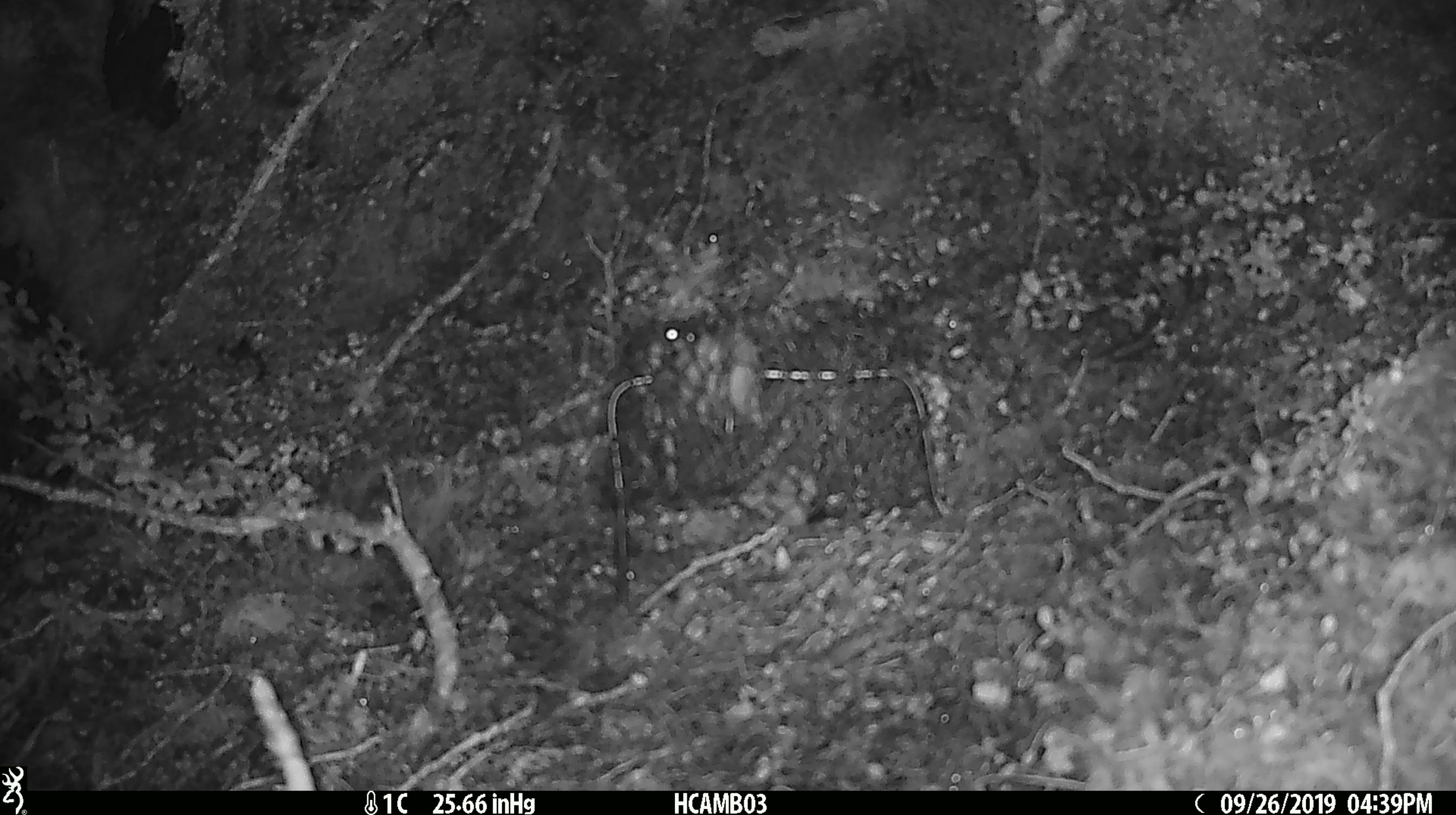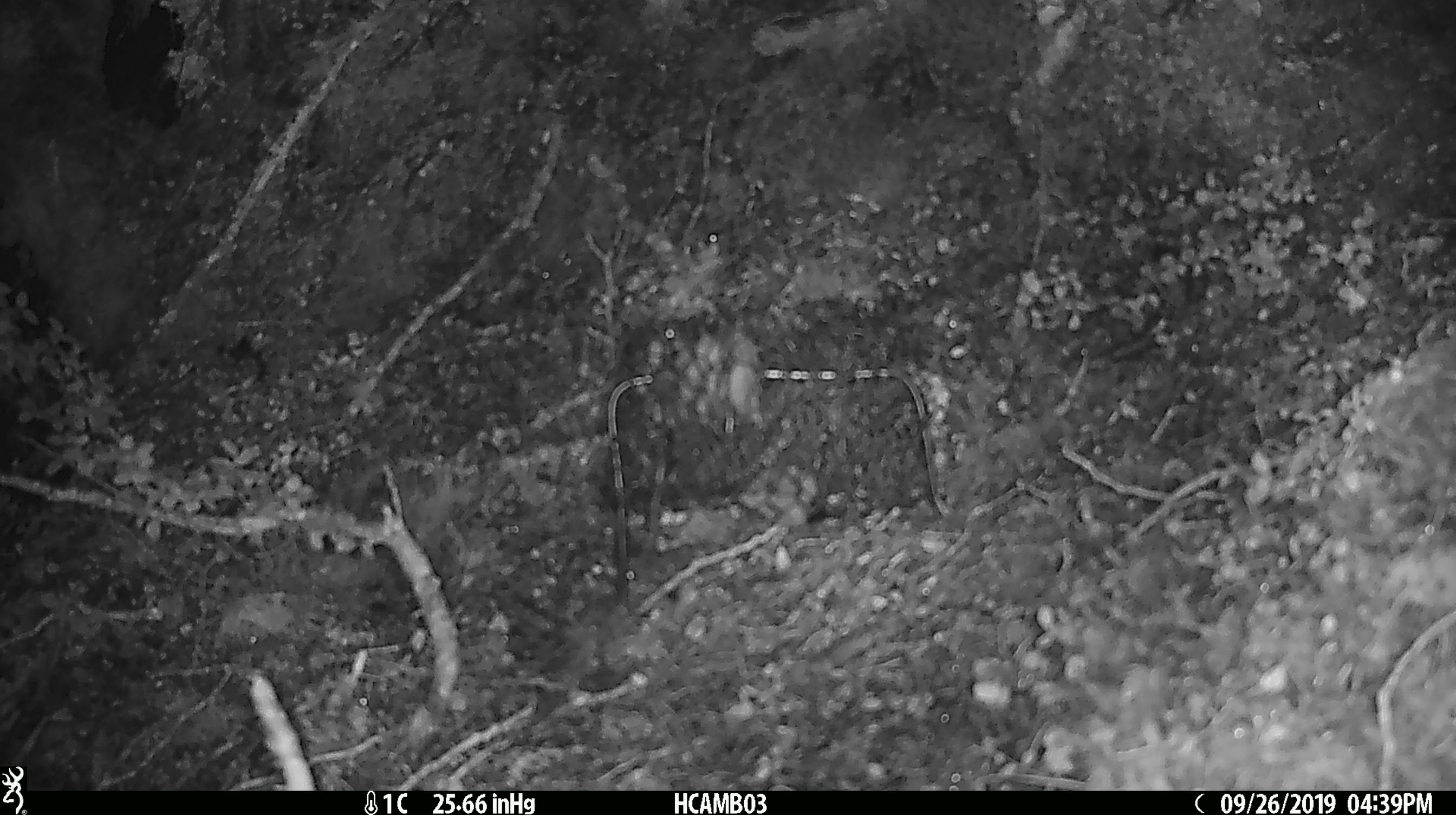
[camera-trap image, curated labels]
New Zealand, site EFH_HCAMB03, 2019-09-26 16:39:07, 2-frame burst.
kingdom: Animalia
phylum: Chordata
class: Mammalia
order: Rodentia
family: Muridae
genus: Mus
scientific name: Mus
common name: mouse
Mouse (Mus).